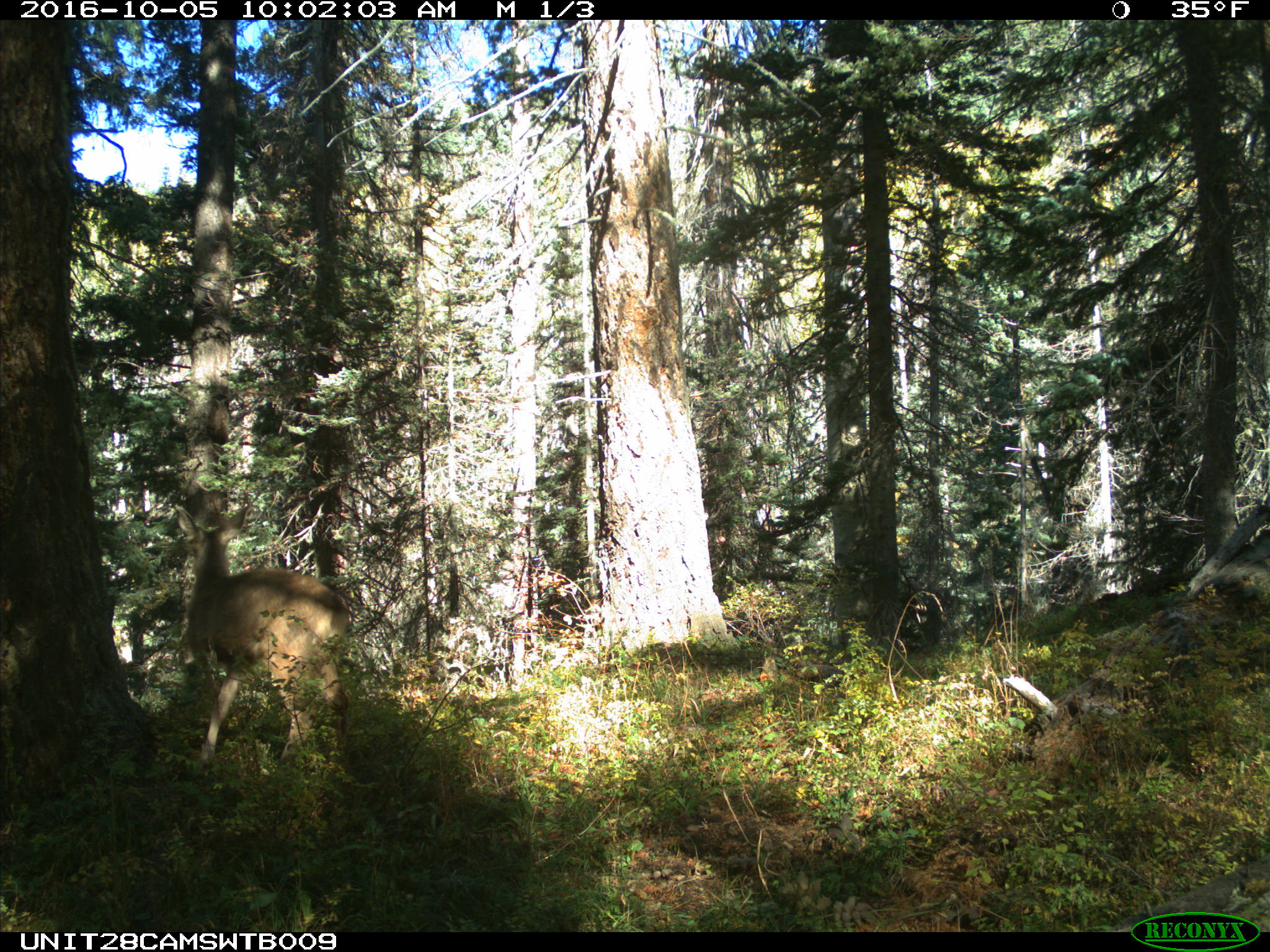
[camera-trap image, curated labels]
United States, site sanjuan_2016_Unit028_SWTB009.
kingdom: Animalia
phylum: Chordata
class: Mammalia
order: Artiodactyla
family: Cervidae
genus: Odocoileus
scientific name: Odocoileus hemionus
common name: mule deer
Odocoileus hemionus (mule deer).